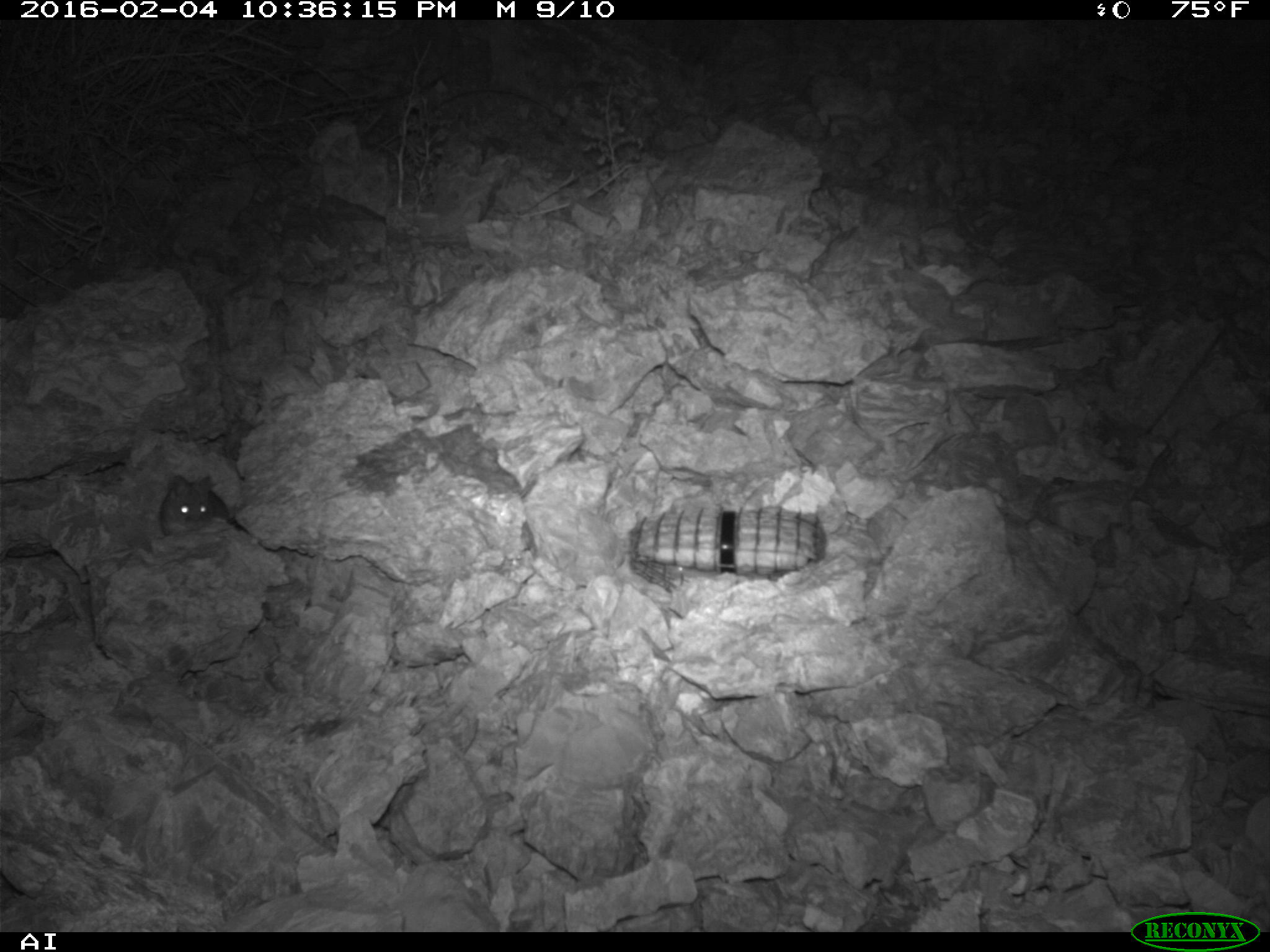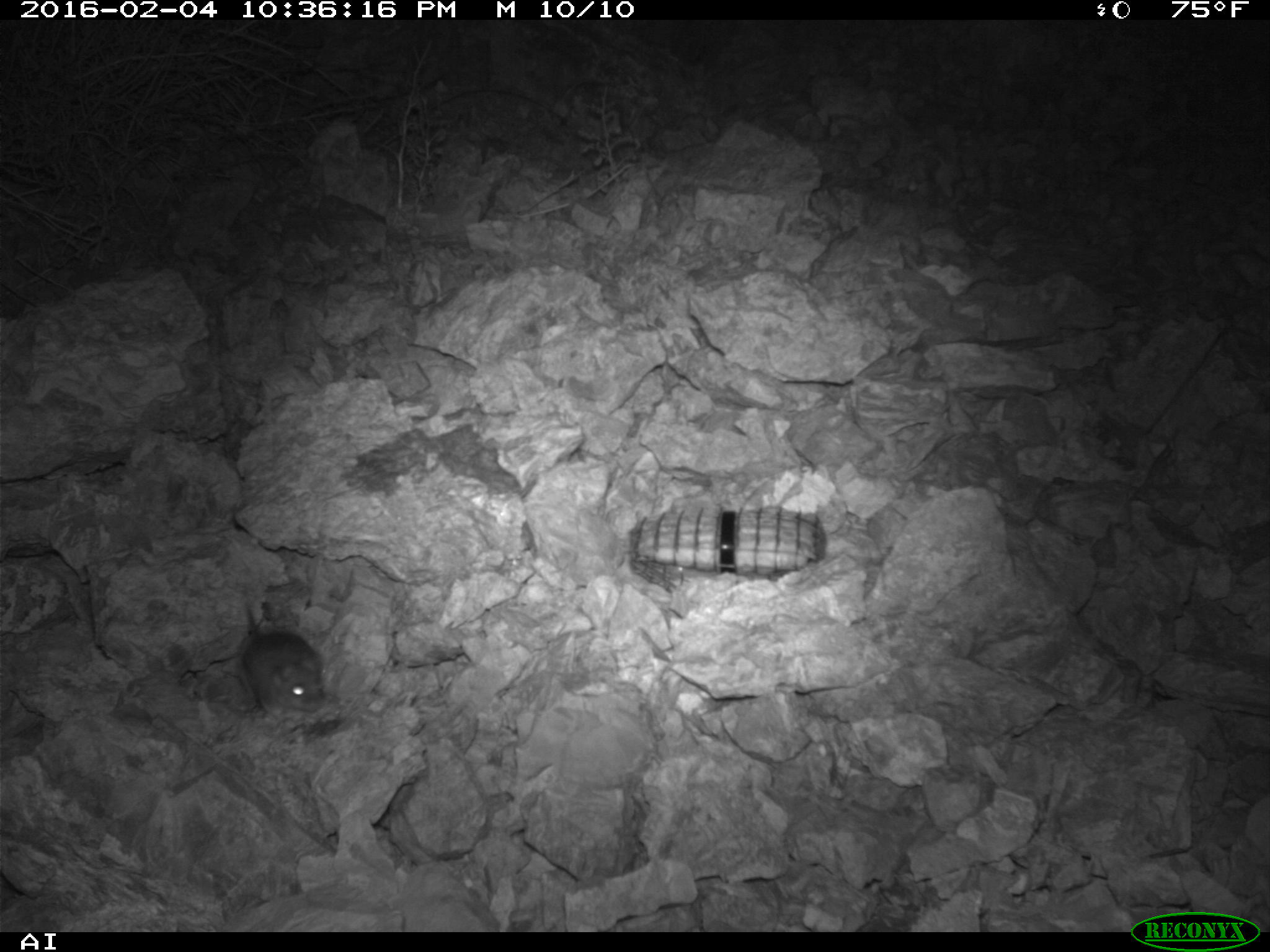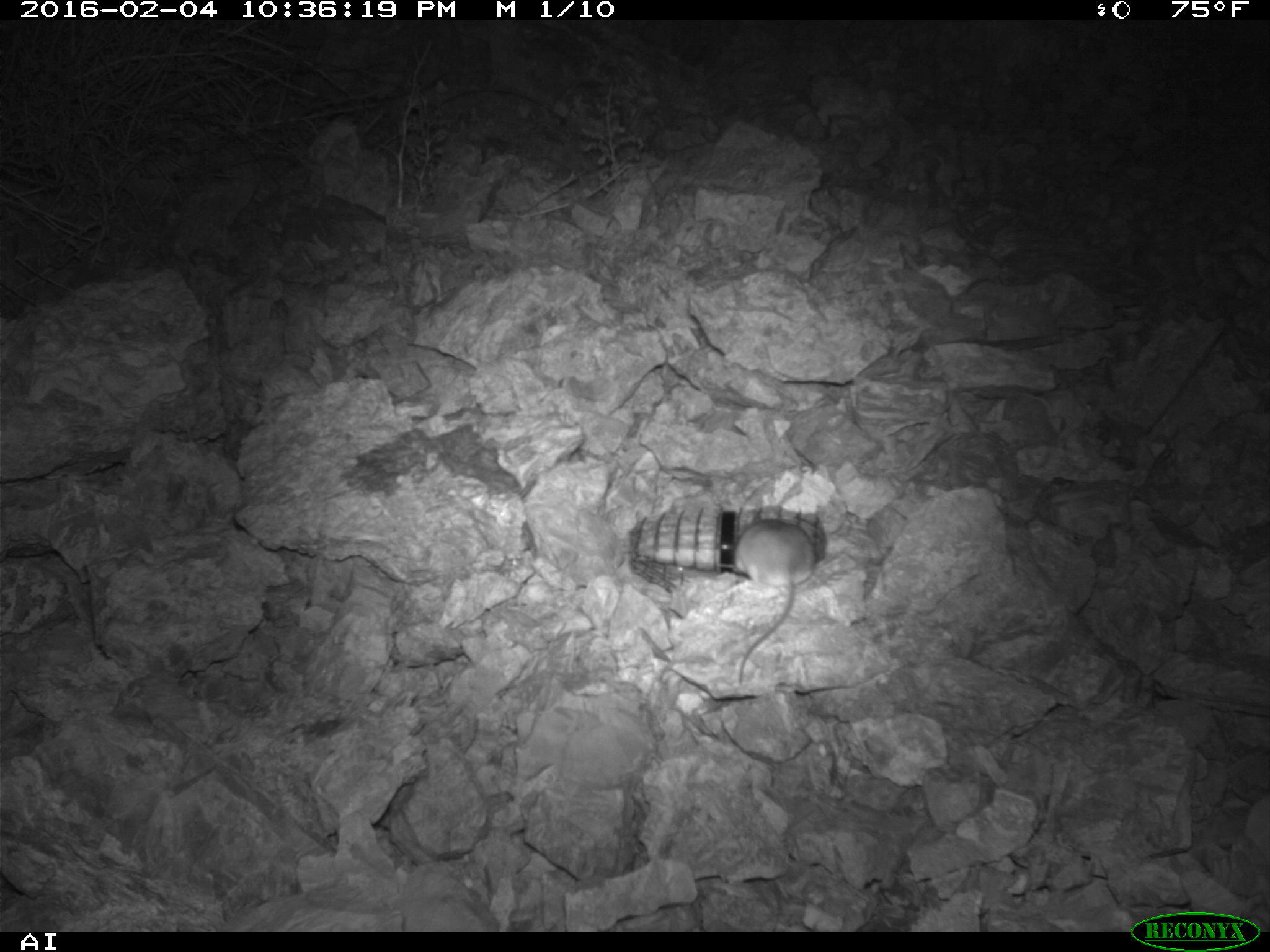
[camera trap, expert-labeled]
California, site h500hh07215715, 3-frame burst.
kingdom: Animalia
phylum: Chordata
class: Mammalia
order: Rodentia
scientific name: Rodentia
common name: rodent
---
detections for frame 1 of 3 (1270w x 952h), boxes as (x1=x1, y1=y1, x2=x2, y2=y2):
rodent: (x1=158, y1=474, x2=234, y2=536)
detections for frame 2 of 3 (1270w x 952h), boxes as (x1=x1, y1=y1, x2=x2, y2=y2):
rodent: (x1=236, y1=601, x2=327, y2=715)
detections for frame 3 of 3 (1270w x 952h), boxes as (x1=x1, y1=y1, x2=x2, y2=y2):
rodent: (x1=732, y1=518, x2=815, y2=687)